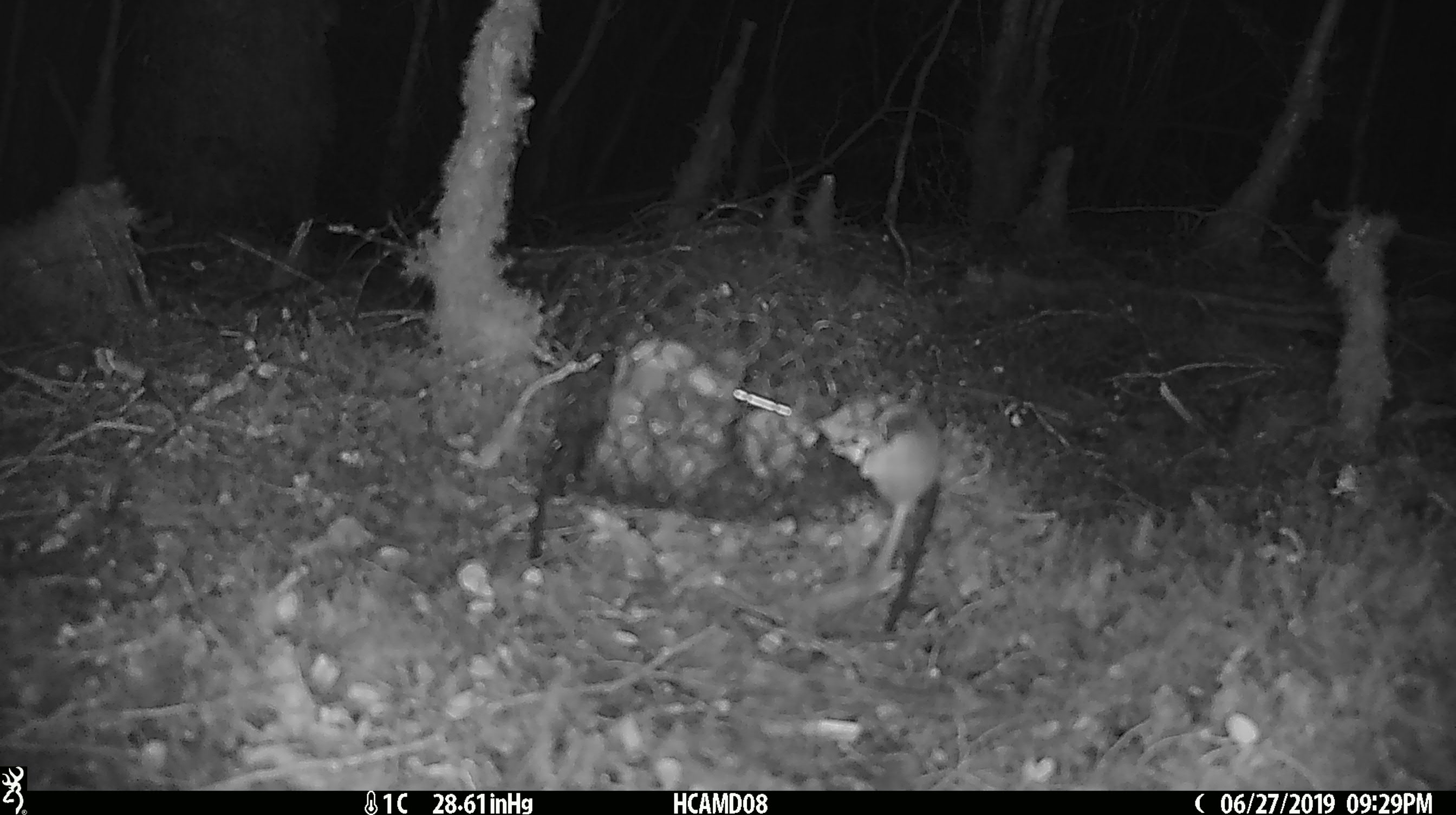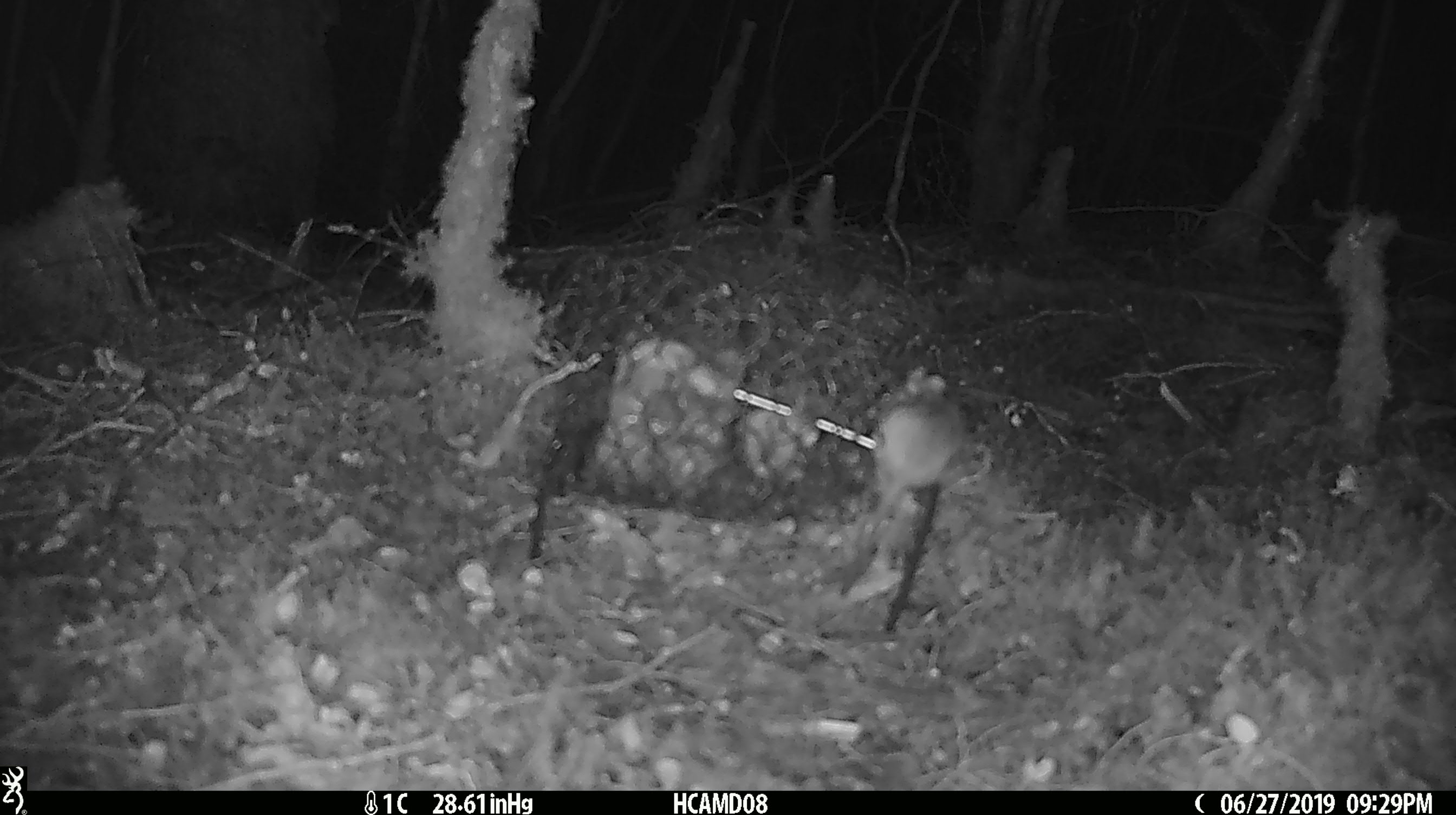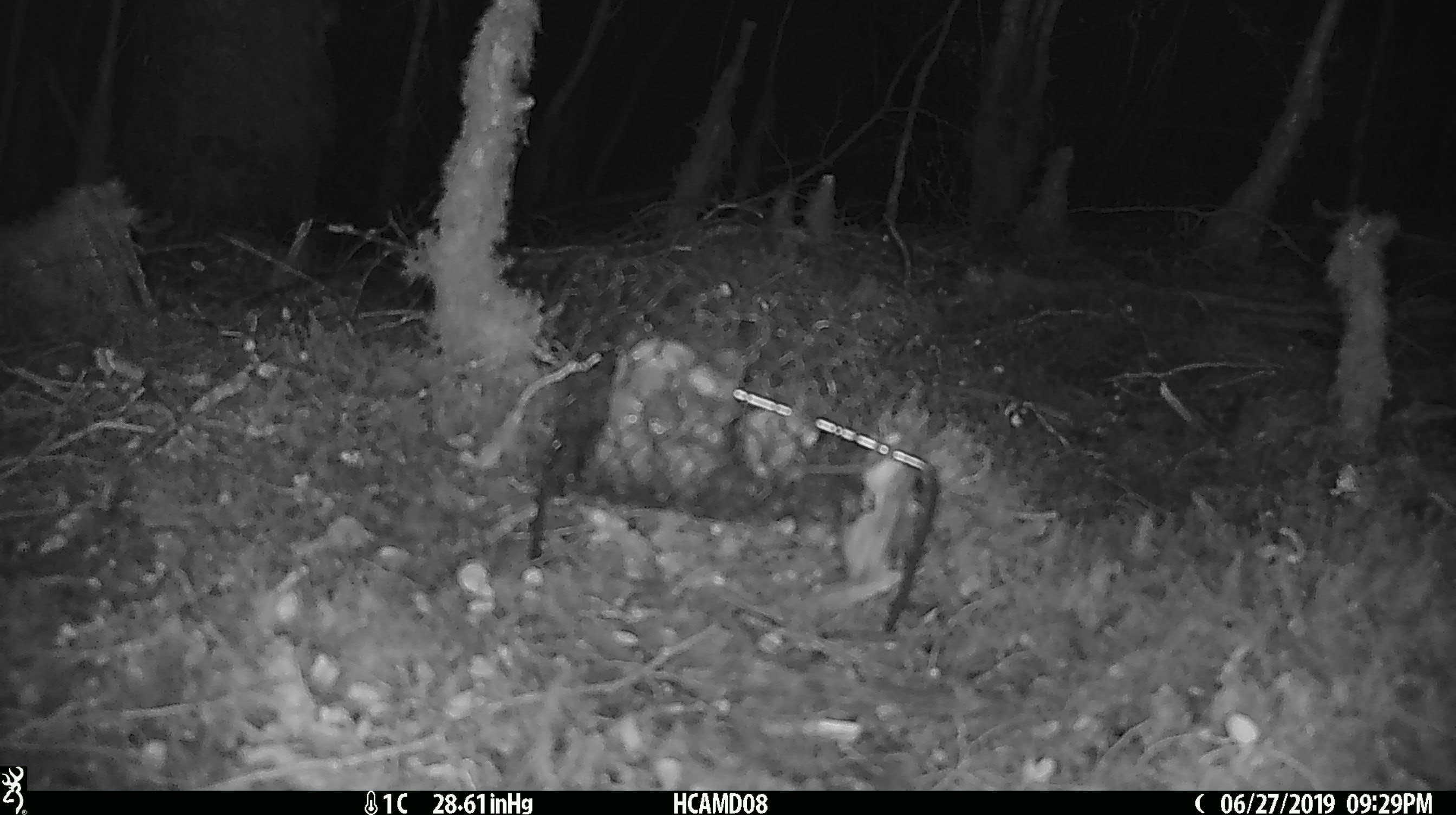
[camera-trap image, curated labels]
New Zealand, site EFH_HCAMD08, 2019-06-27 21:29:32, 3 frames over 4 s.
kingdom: Animalia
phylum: Chordata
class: Mammalia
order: Rodentia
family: Muridae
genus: Mus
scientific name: Mus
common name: mouse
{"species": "mouse (Mus)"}